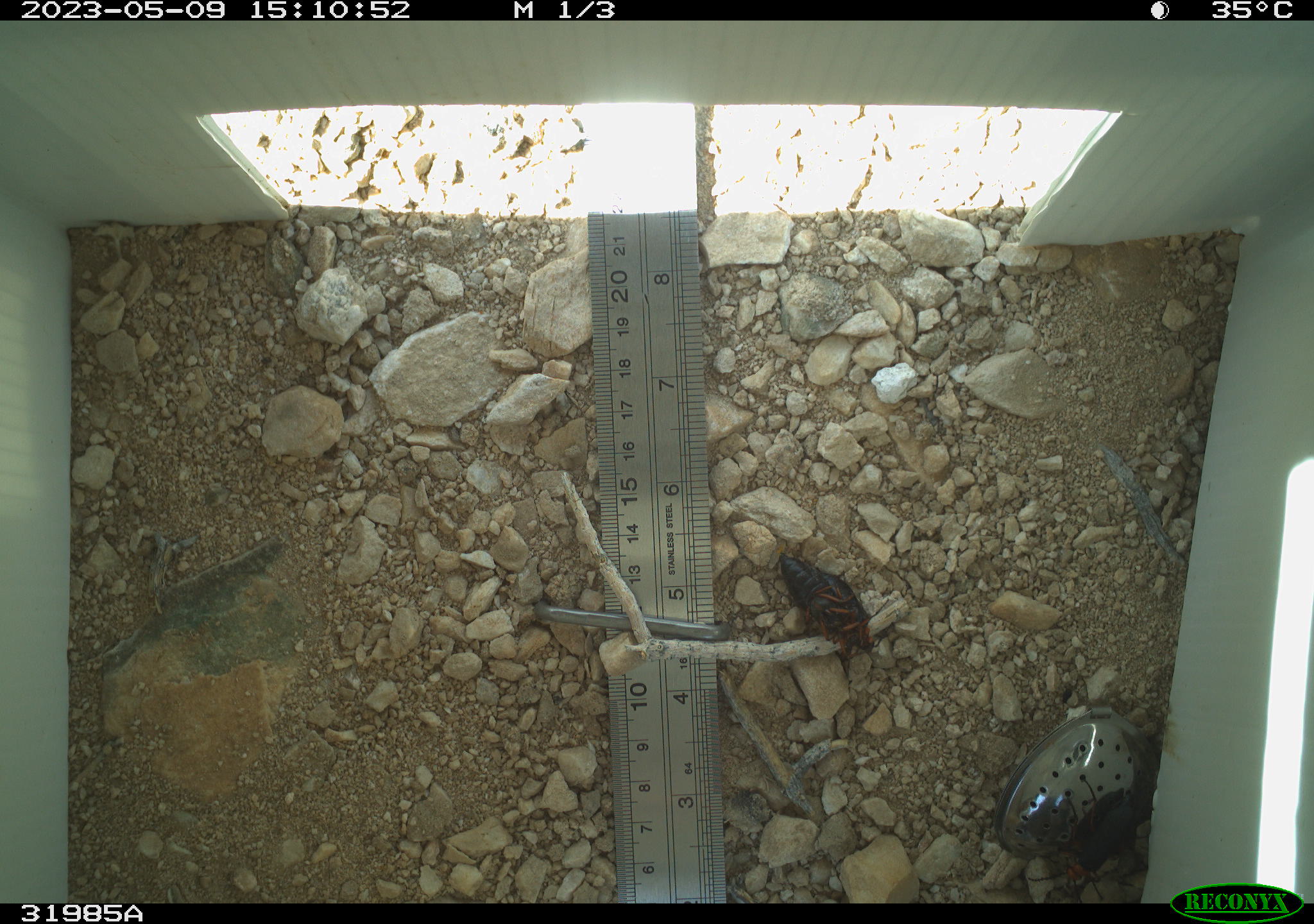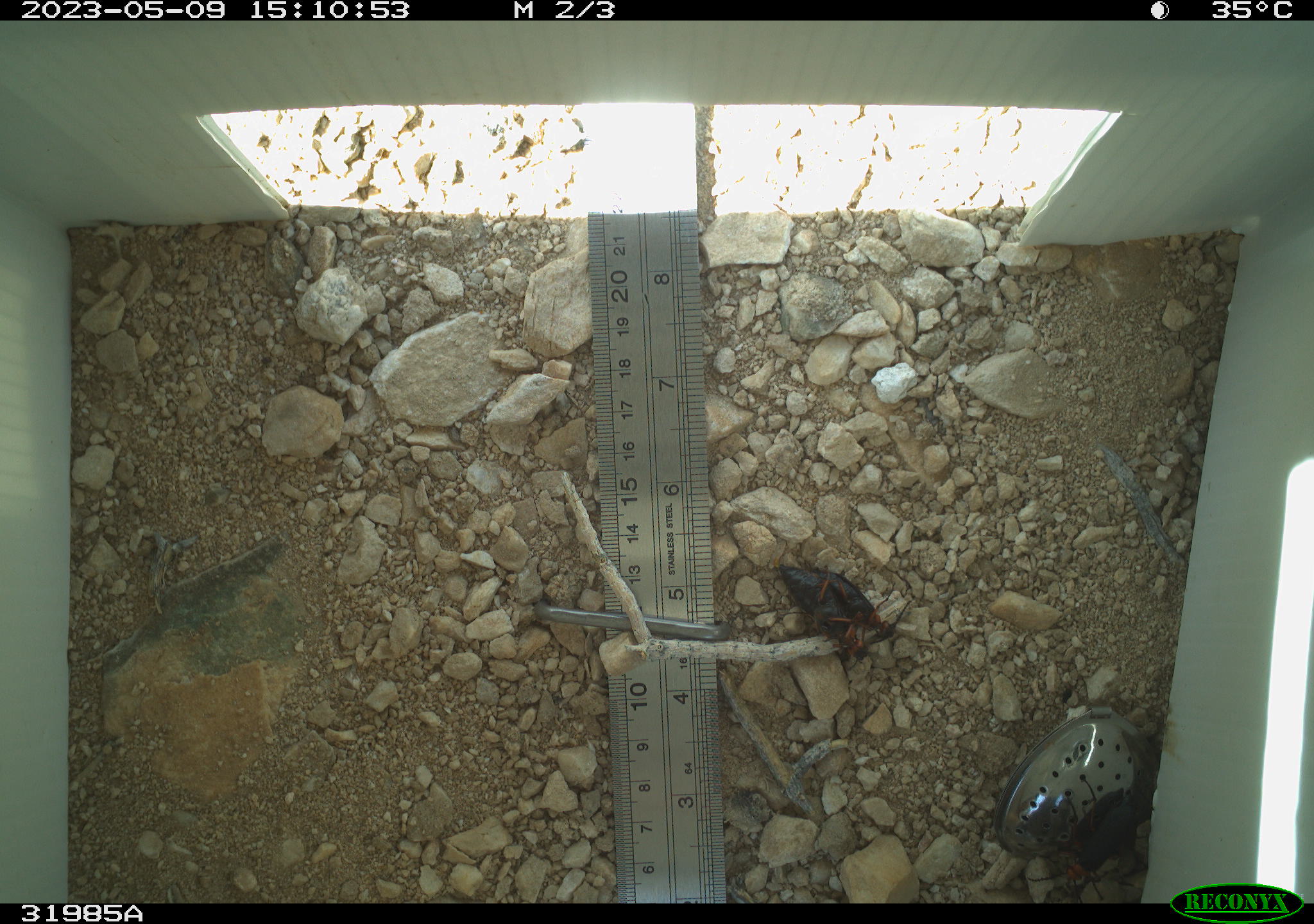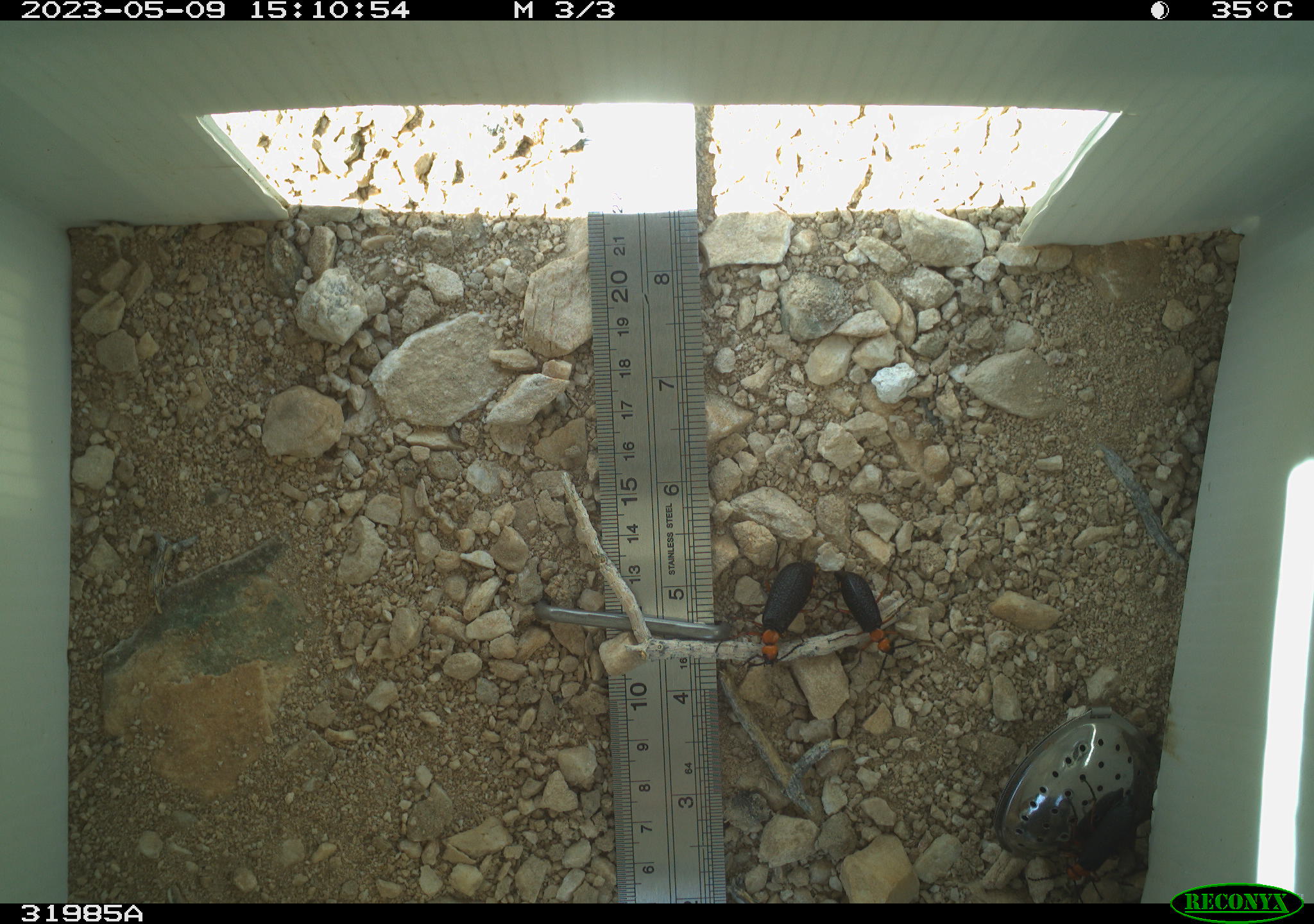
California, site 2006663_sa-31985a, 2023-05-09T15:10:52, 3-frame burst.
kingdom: Animalia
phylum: Arthropoda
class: Insecta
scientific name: Insecta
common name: insect